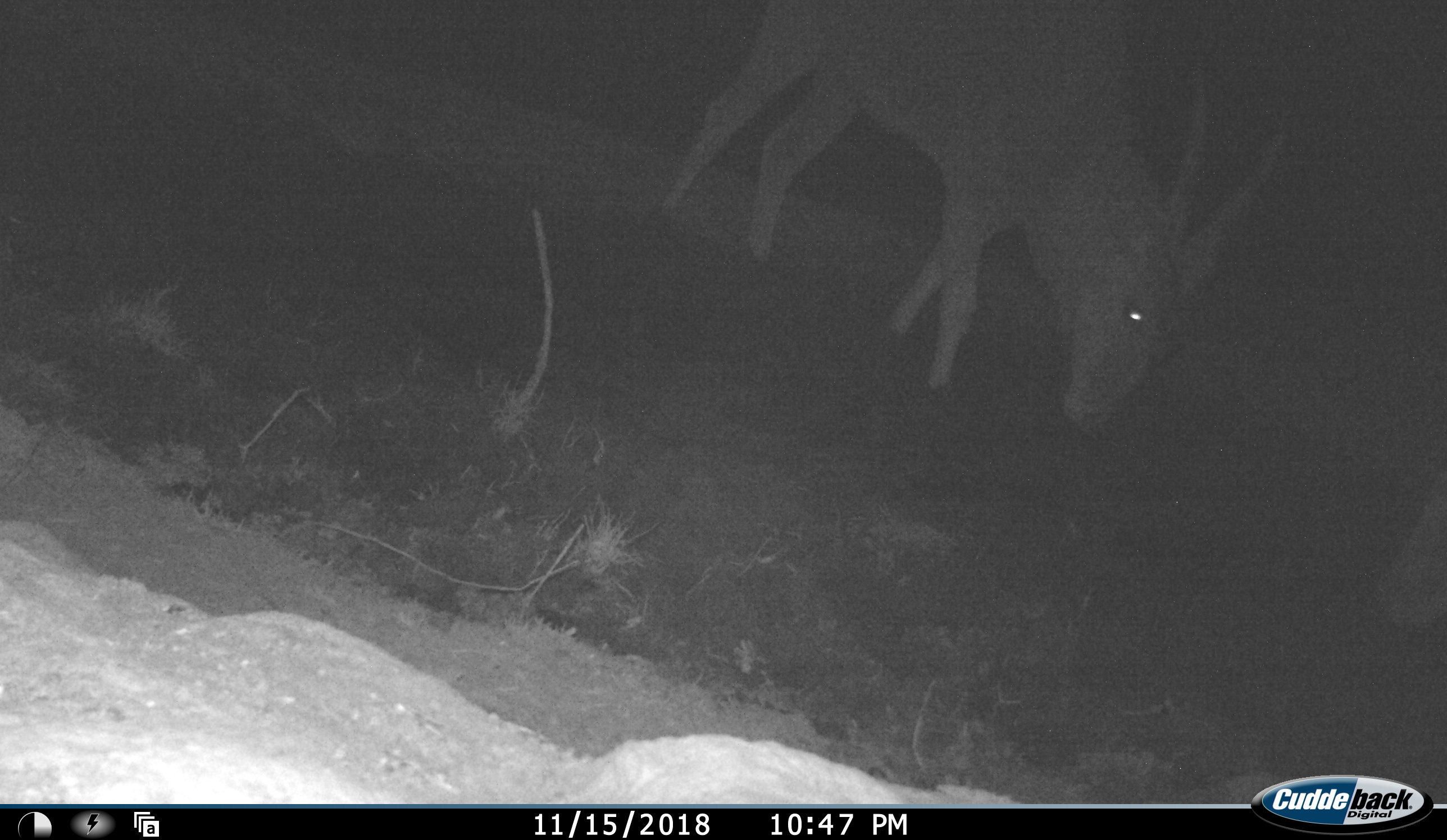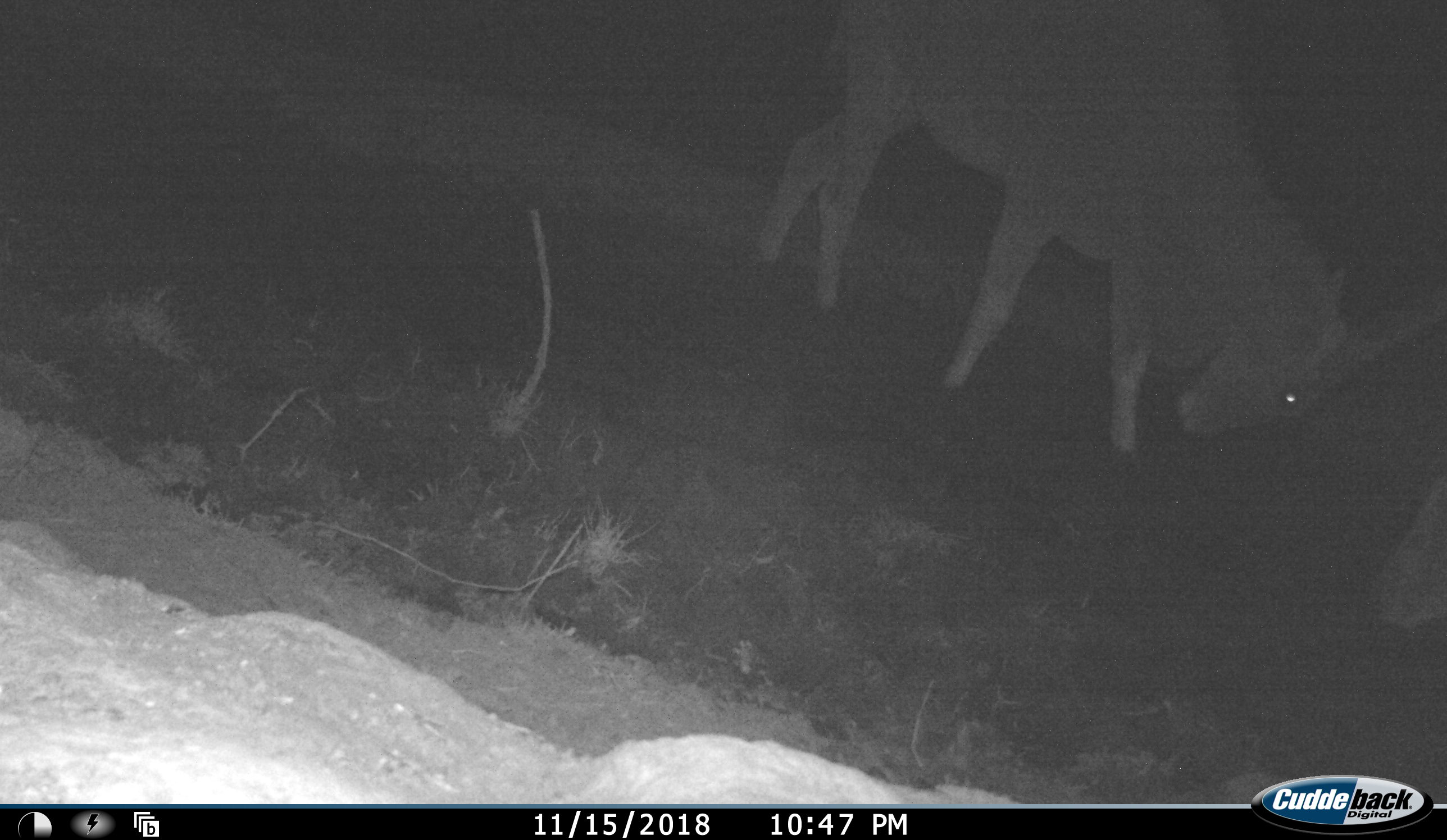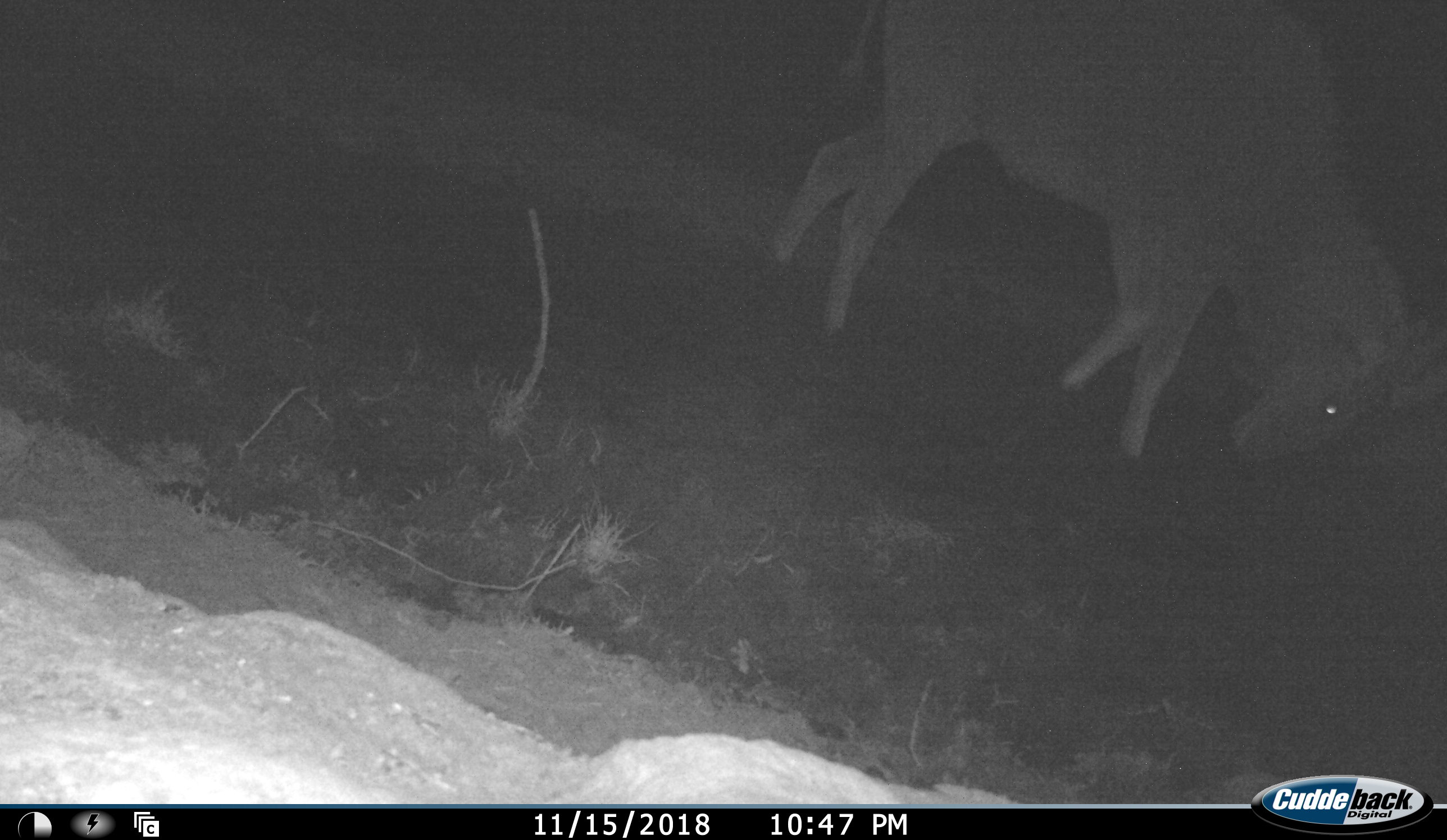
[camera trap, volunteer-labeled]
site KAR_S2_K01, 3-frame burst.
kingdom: Animalia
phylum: Chordata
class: Mammalia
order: Artiodactyla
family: Bovidae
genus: Tragelaphus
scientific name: Tragelaphus oryx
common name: eland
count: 2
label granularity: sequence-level